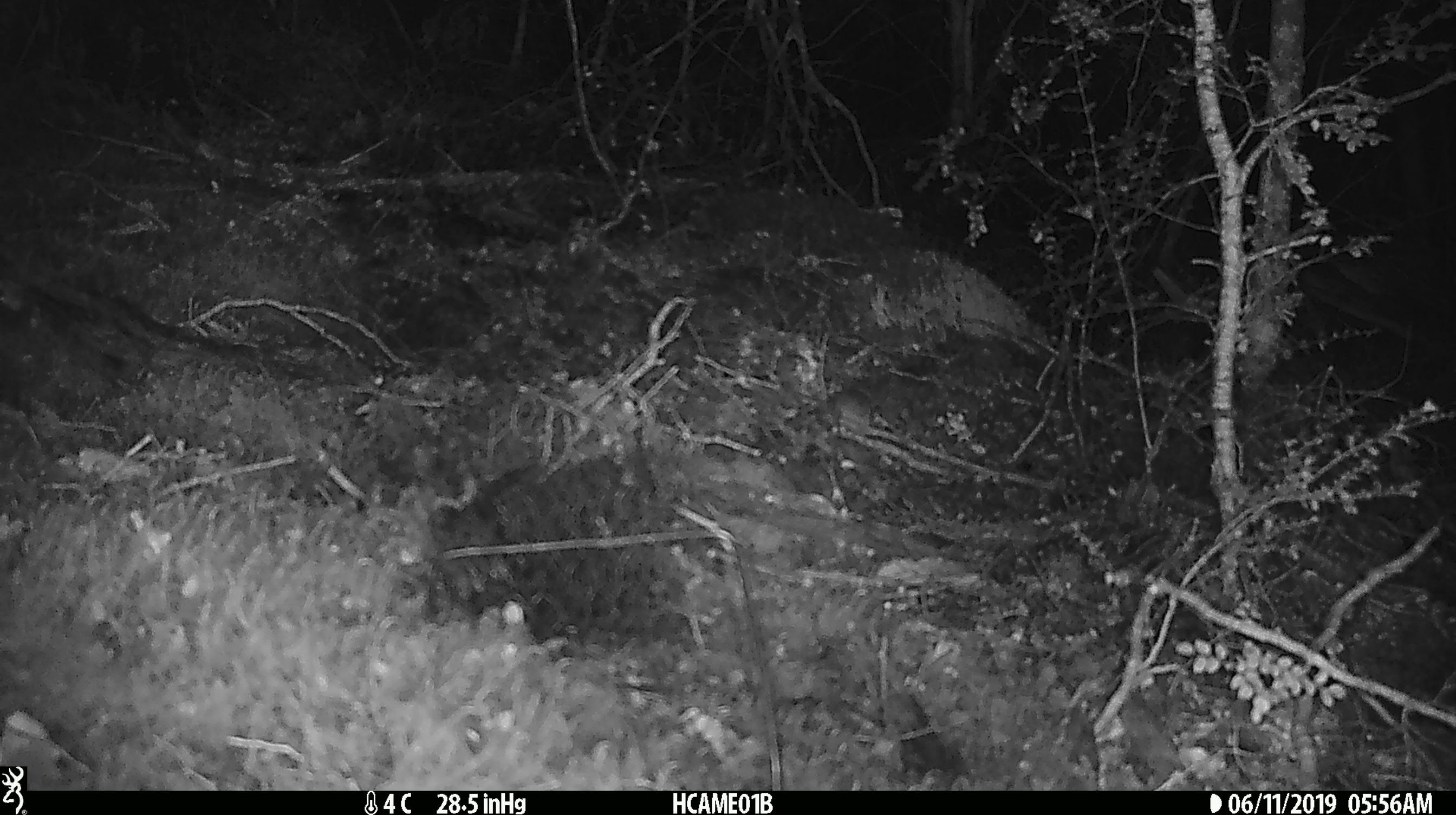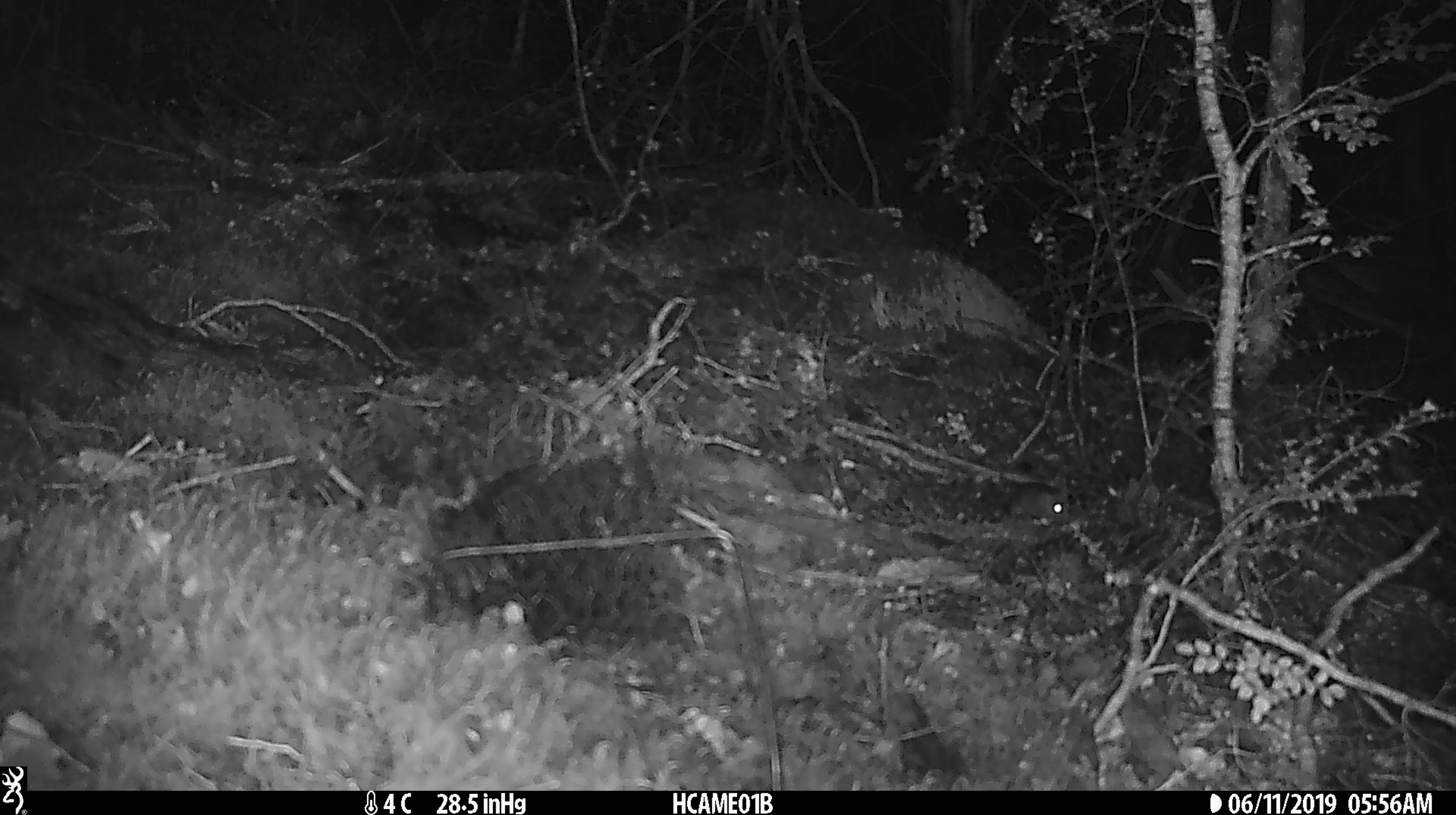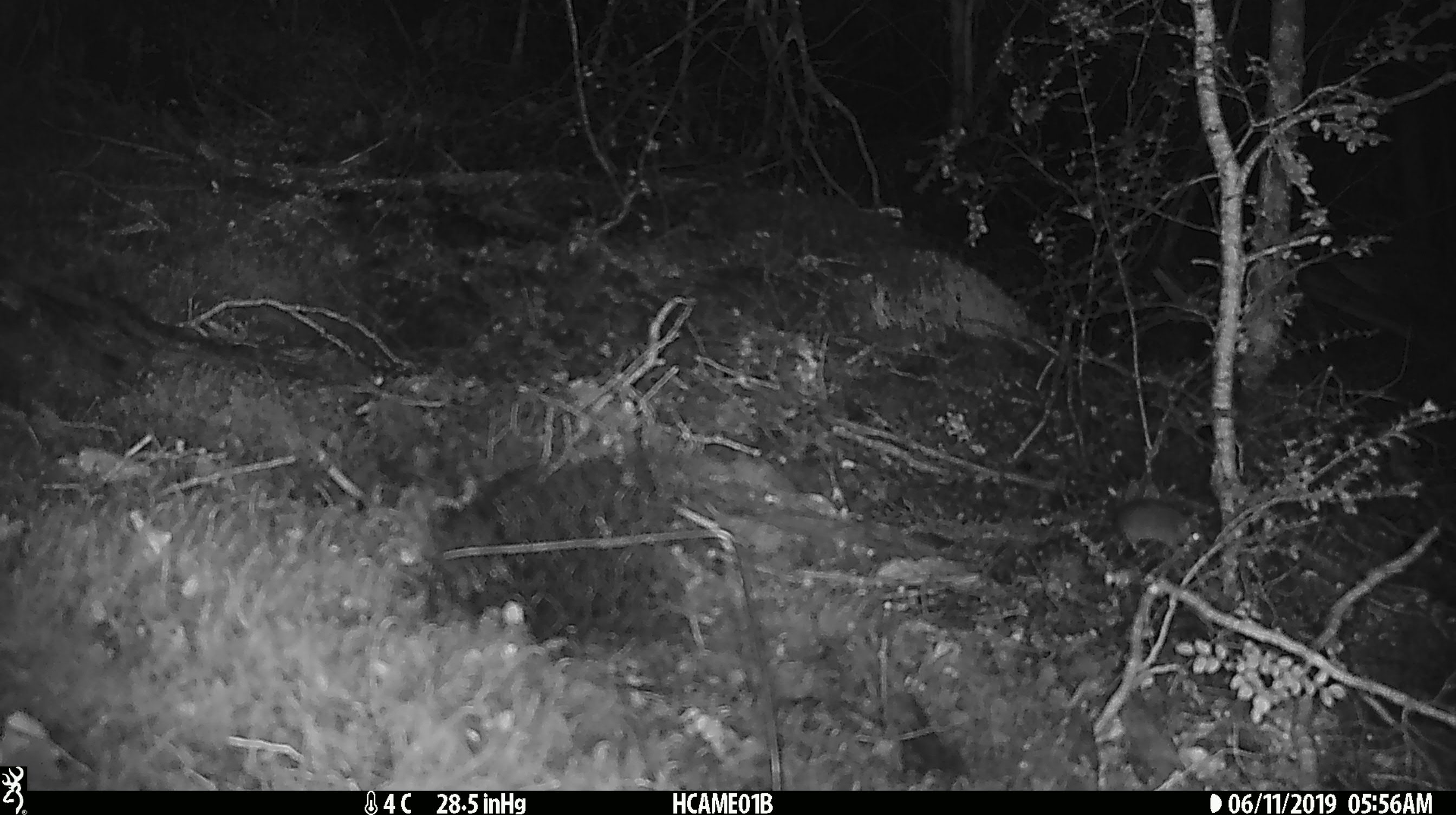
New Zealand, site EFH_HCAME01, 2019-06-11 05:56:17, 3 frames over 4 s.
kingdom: Animalia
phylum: Chordata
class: Mammalia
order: Rodentia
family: Muridae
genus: Mus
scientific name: Mus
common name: mouse